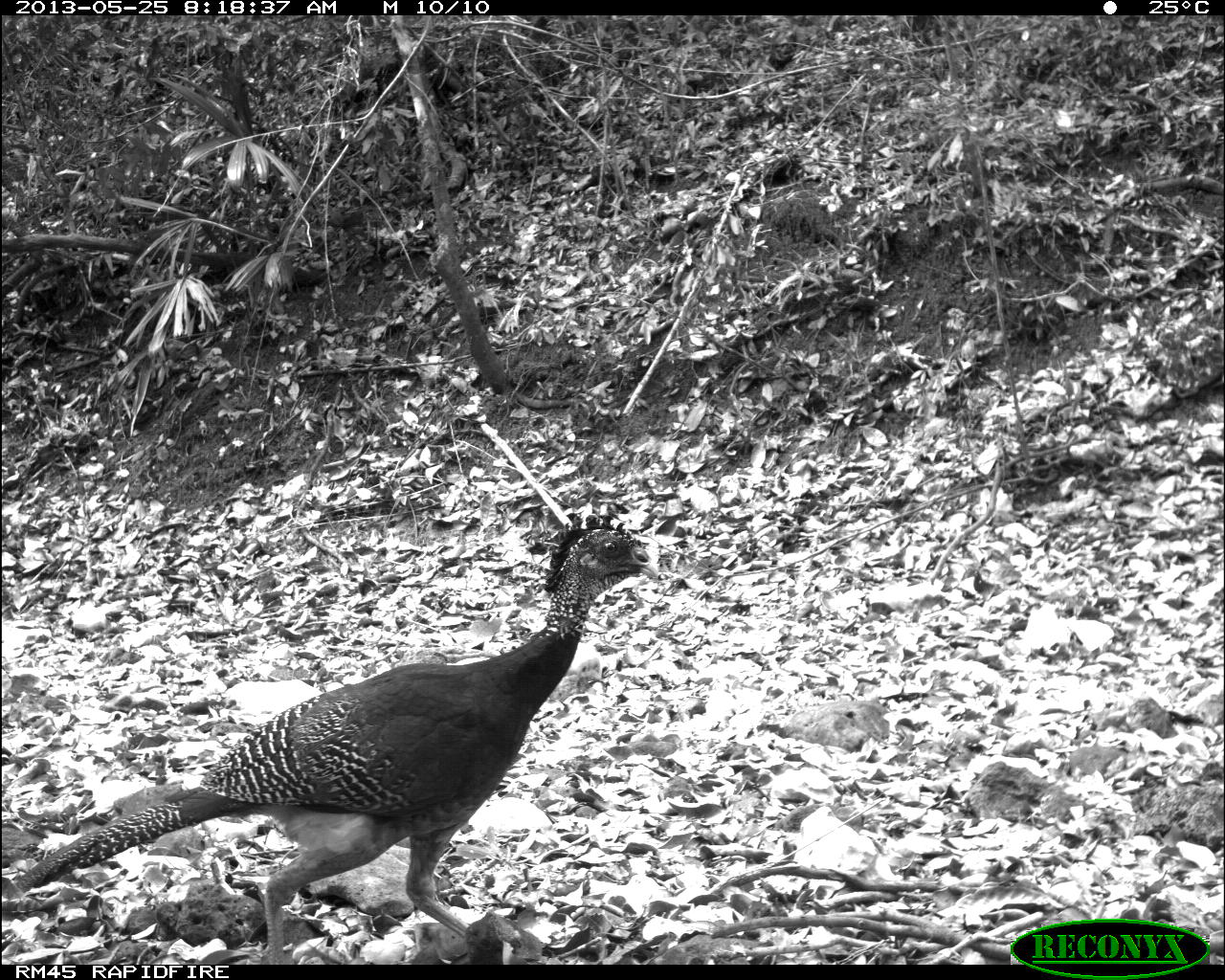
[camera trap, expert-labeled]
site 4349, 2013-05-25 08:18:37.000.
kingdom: Animalia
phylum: Chordata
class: Aves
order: Galliformes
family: Cracidae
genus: Crax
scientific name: Crax rubra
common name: great curassow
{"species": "Crax rubra (great curassow)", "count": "2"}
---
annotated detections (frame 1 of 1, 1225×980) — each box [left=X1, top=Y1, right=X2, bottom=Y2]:
crax rubra: [left=8, top=514, right=662, bottom=964]